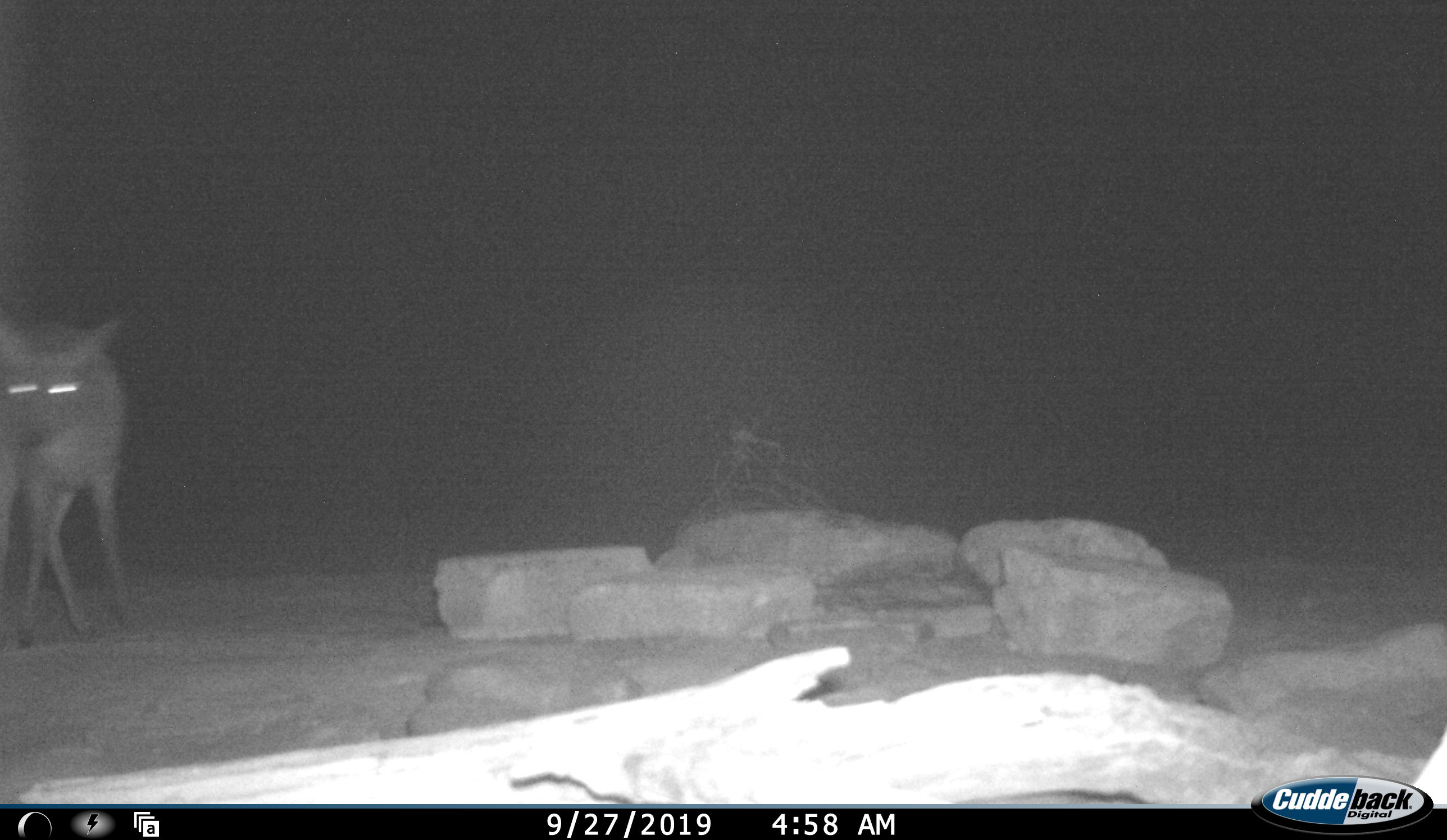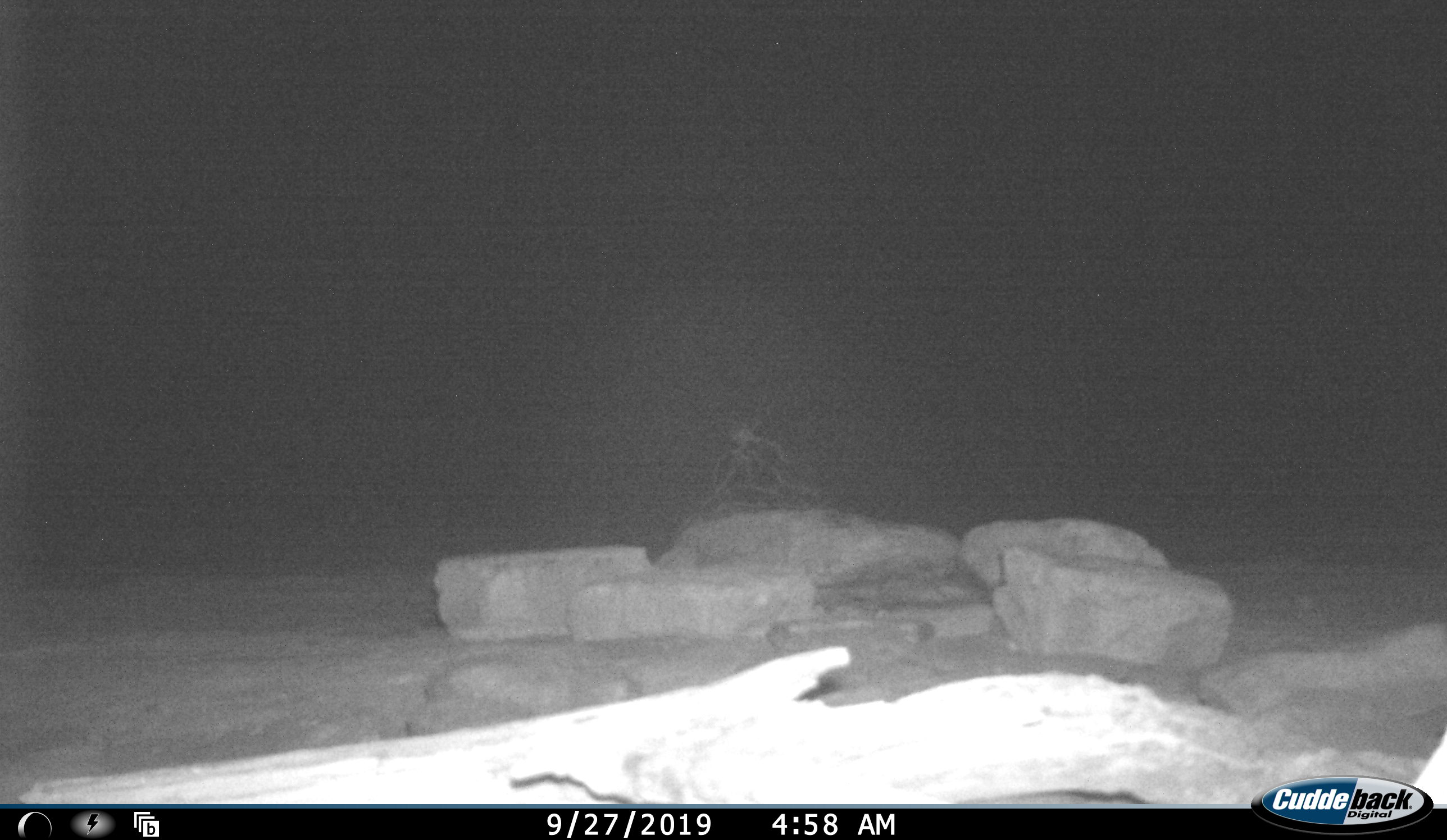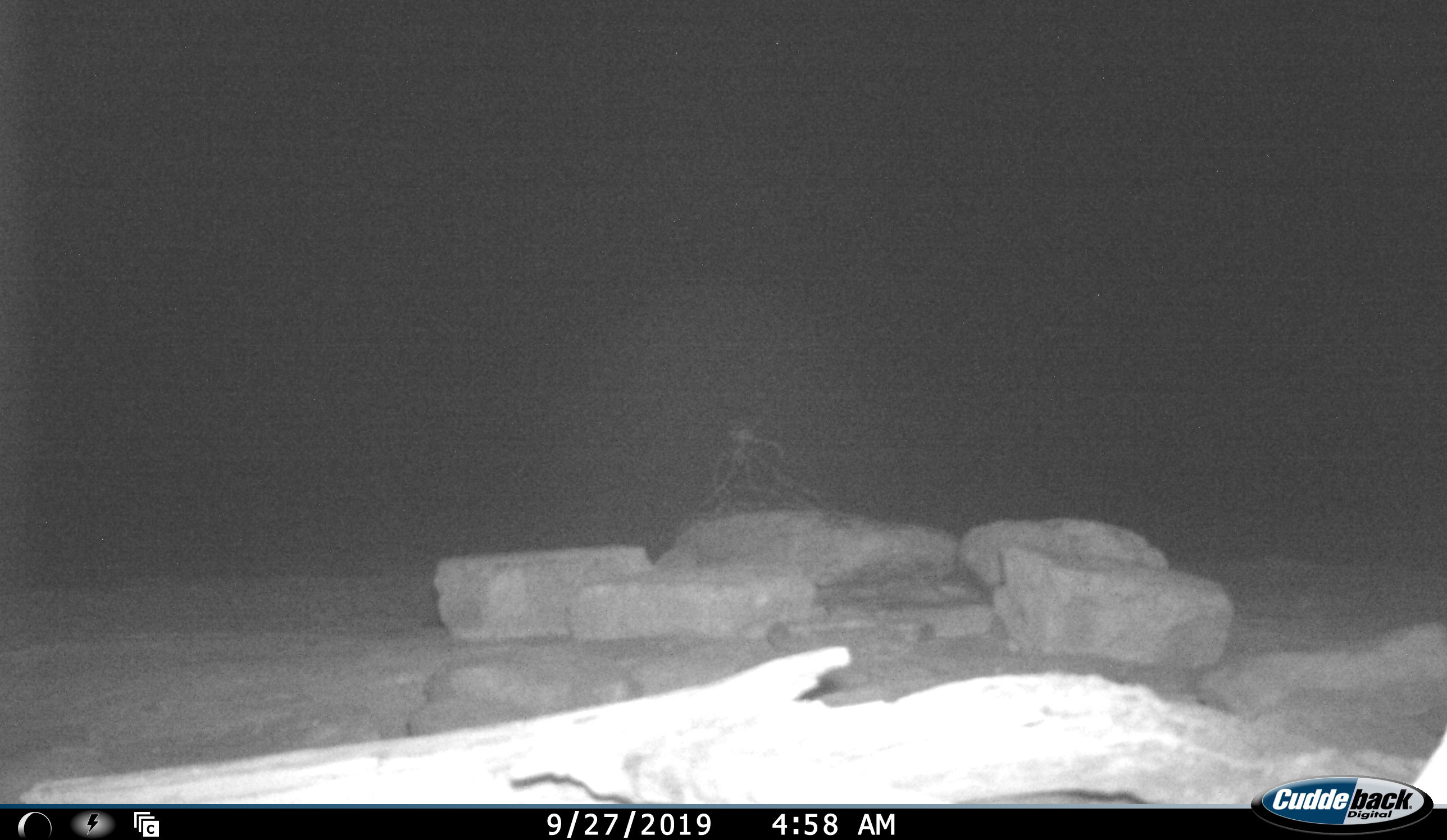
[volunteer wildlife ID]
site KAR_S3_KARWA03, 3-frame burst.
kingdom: Animalia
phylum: Chordata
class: Mammalia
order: Artiodactyla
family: Bovidae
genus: Sylvicapra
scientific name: Sylvicapra grimmia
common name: common duiker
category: duikercommongrey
Duikercommongrey (common duiker) (Sylvicapra grimmia), count 1. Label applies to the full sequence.